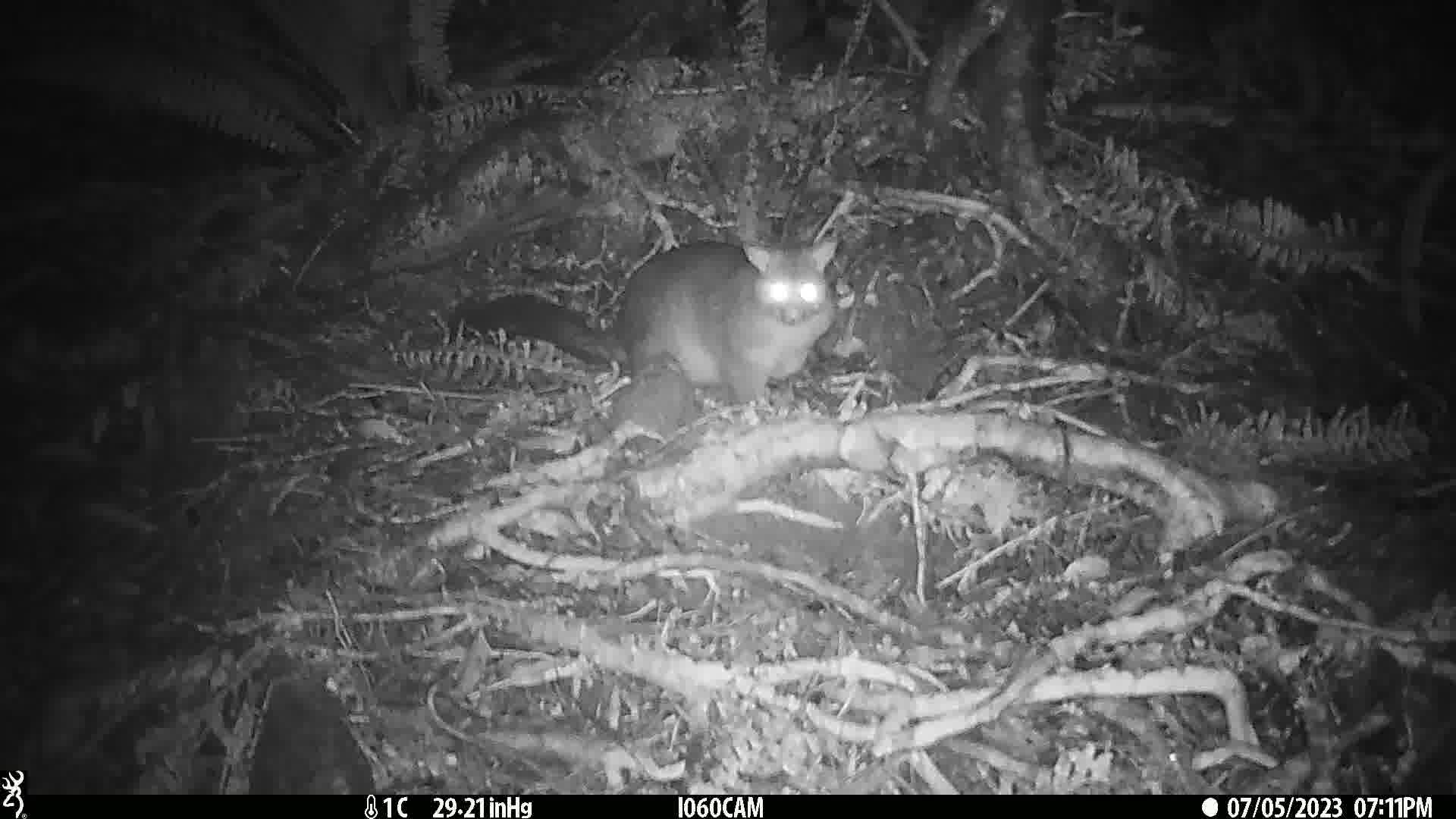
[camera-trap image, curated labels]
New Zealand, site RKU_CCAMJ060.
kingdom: Animalia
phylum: Chordata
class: Mammalia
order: Diprotodontia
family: Phalangeridae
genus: Trichosurus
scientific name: Trichosurus vulpecula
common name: common brushtail possum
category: possum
Possum (common brushtail possum) (Trichosurus vulpecula).